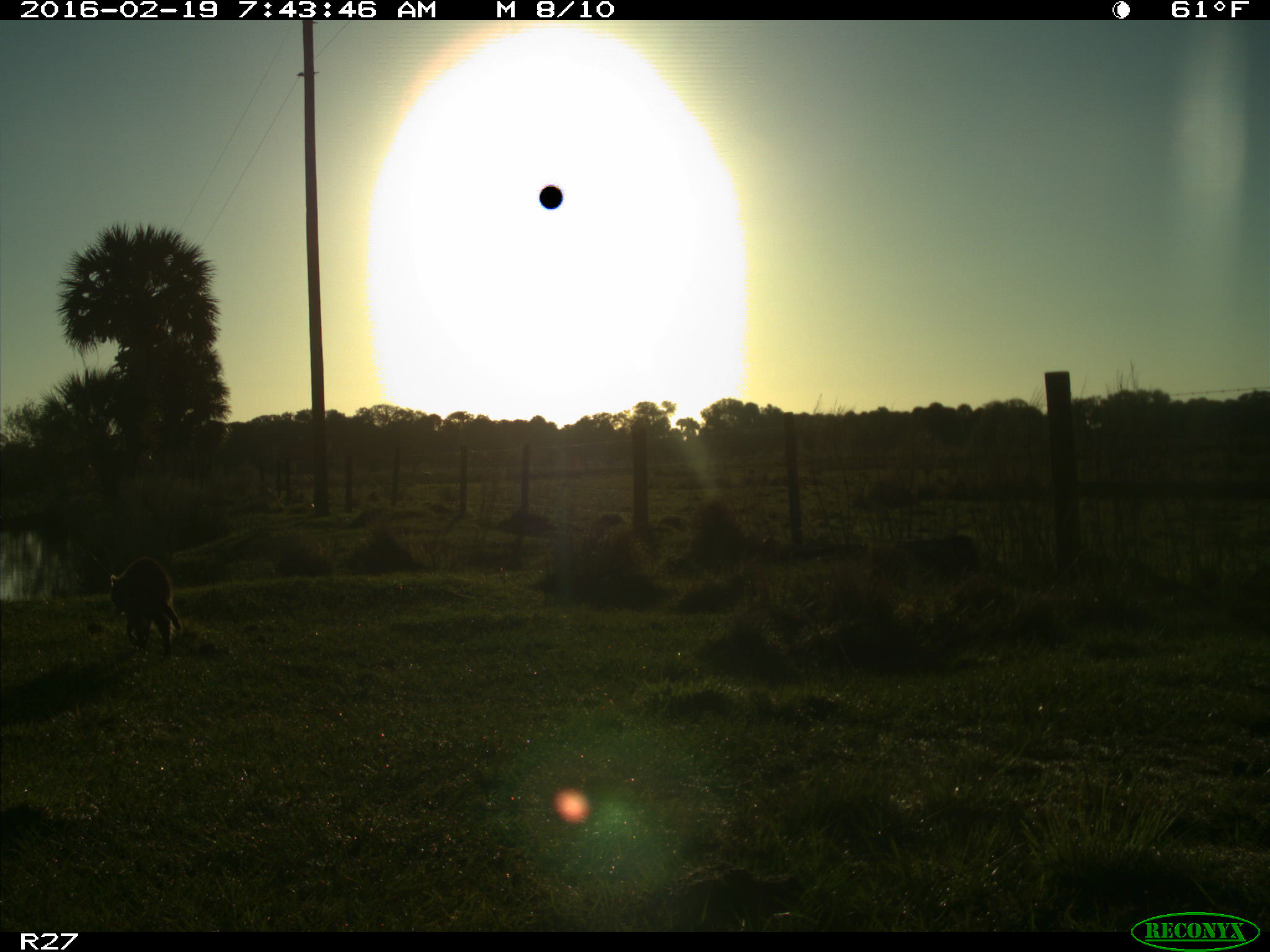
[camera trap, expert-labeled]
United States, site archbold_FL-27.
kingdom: Animalia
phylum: Chordata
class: Mammalia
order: Carnivora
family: Procyonidae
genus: Procyon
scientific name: Procyon lotor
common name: common raccoon